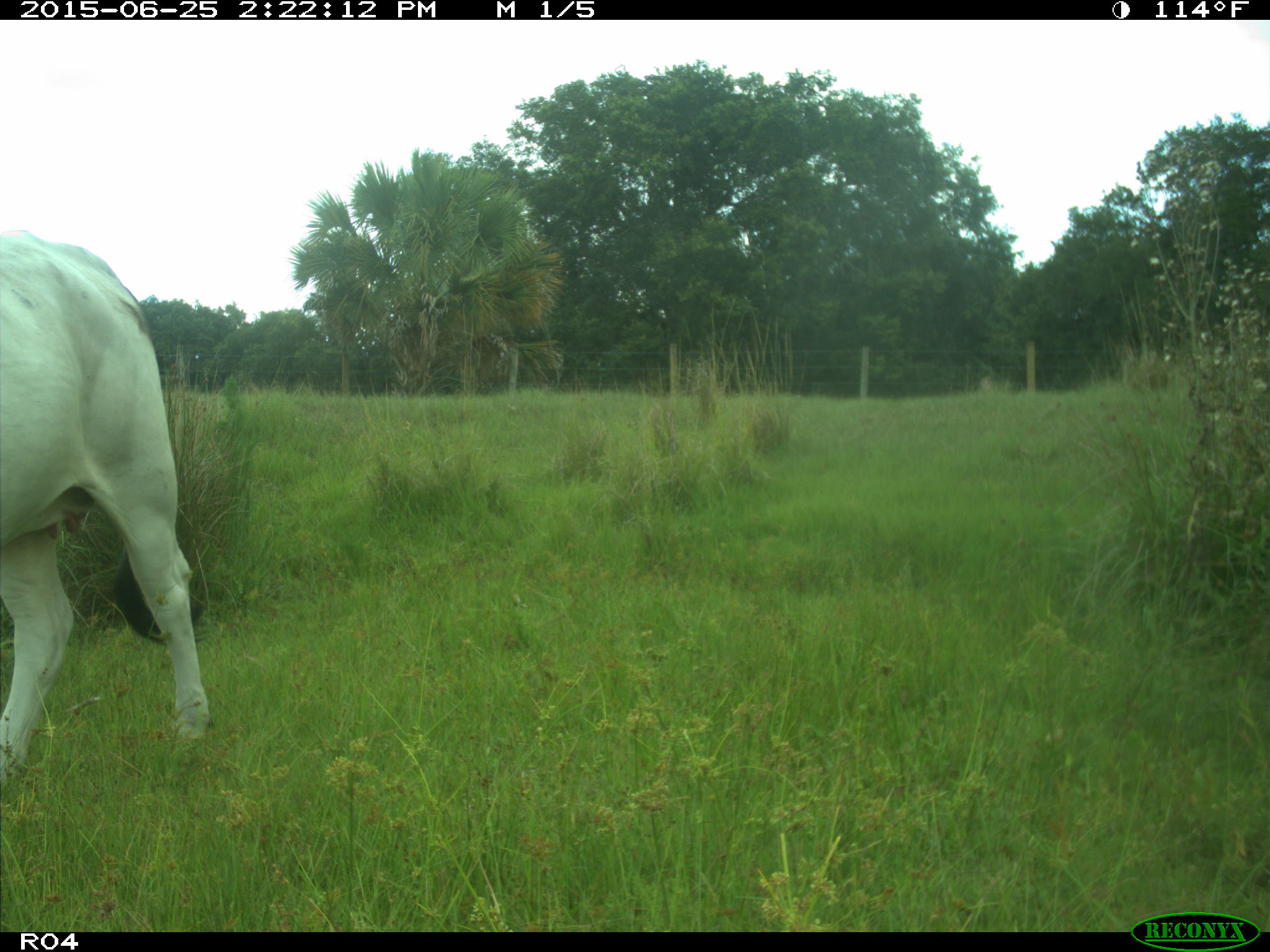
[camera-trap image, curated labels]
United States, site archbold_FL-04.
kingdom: Animalia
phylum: Chordata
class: Mammalia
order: Artiodactyla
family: Bovidae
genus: Bos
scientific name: Bos taurus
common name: domestic cow